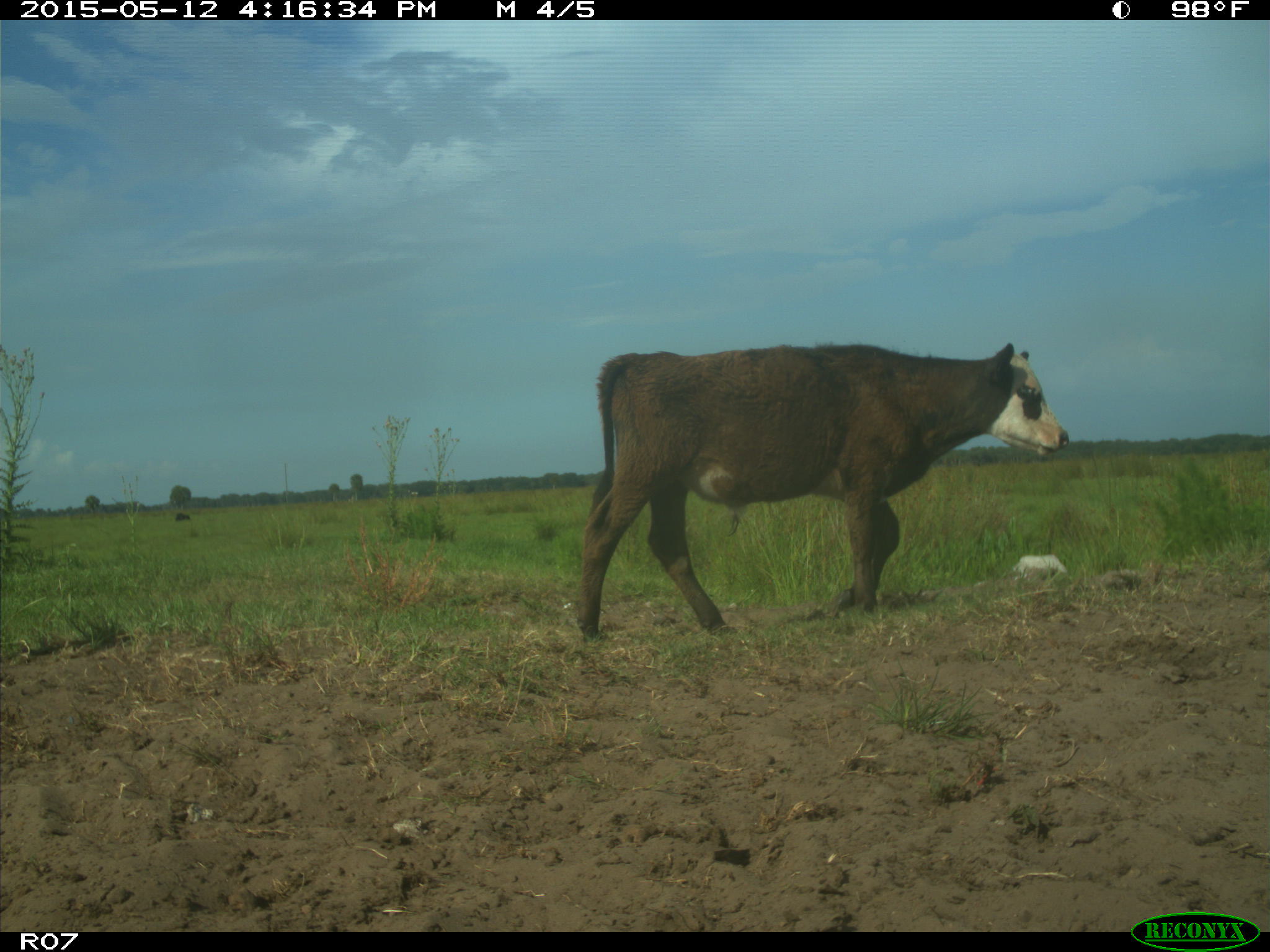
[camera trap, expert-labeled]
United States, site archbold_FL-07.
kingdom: Animalia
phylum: Chordata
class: Mammalia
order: Artiodactyla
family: Bovidae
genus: Bos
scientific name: Bos taurus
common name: domestic cow